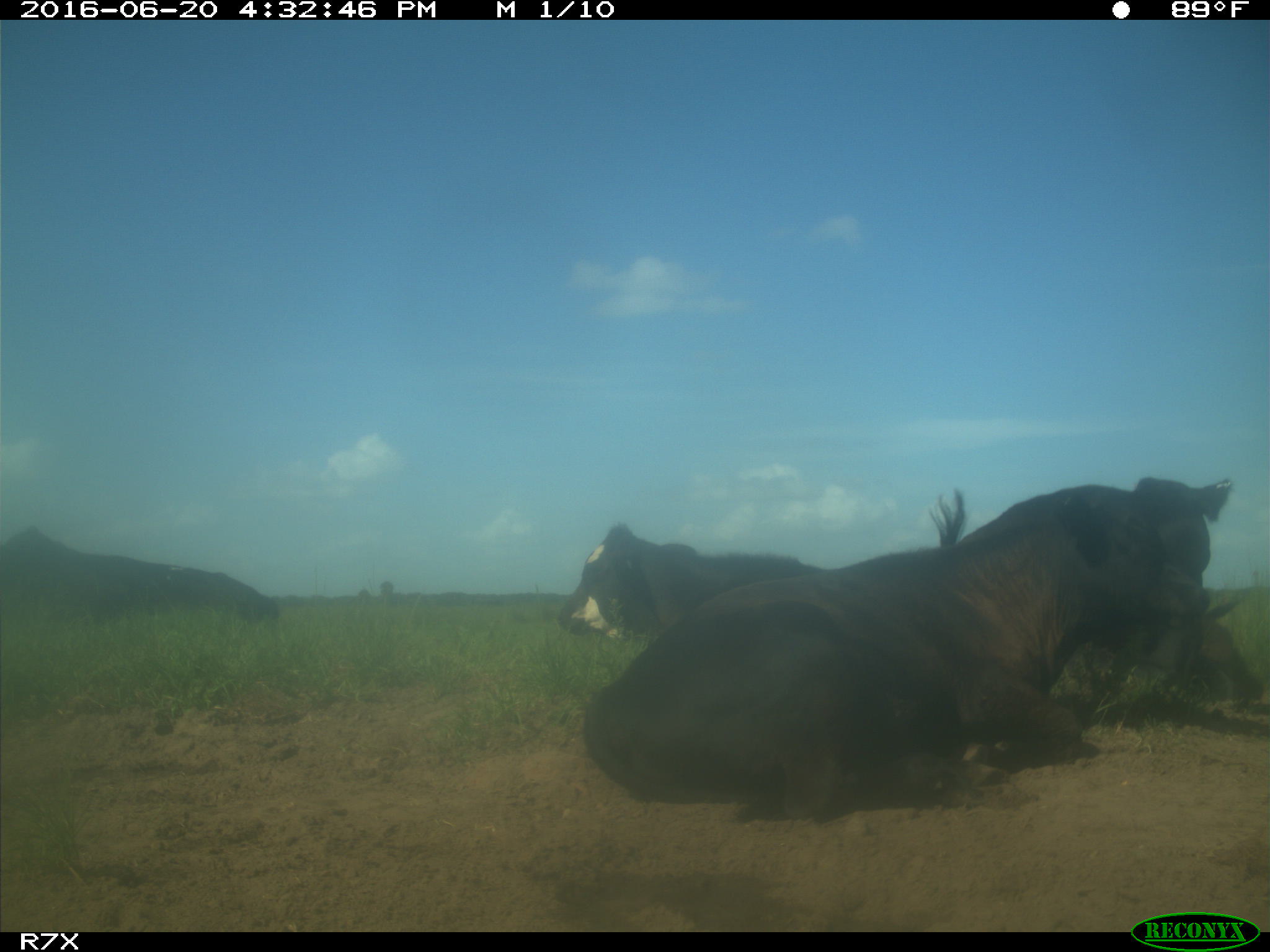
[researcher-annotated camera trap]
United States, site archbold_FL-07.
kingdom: Animalia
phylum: Chordata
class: Mammalia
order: Artiodactyla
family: Bovidae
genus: Bos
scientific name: Bos taurus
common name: domestic cow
Bos taurus (domestic cow).